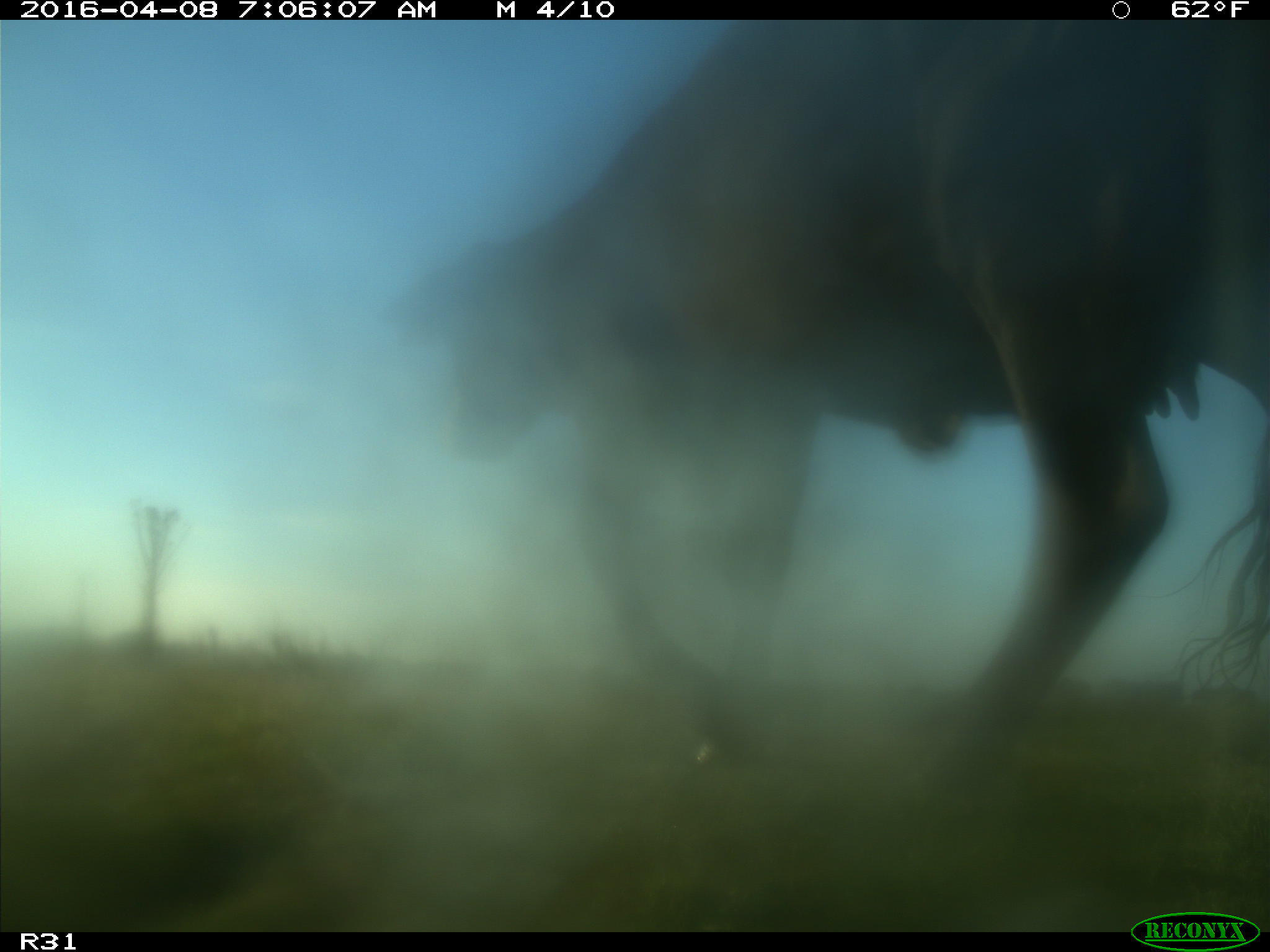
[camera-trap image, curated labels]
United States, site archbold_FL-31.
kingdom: Animalia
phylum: Chordata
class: Mammalia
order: Artiodactyla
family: Bovidae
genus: Bos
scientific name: Bos taurus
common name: domestic cow